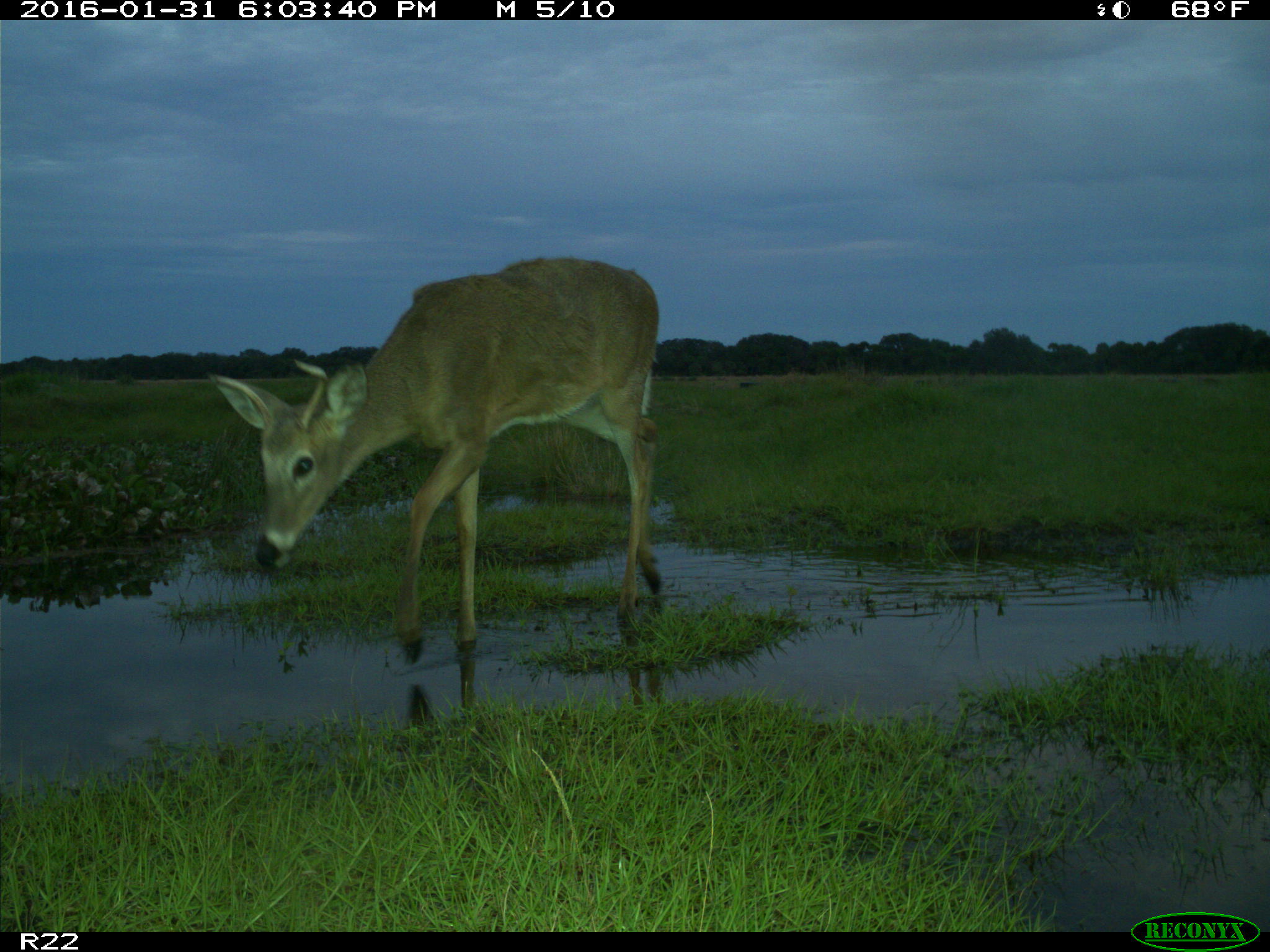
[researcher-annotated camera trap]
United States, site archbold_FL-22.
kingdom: Animalia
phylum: Chordata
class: Mammalia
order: Artiodactyla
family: Cervidae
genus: Odocoileus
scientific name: Odocoileus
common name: deer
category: unidentified deer